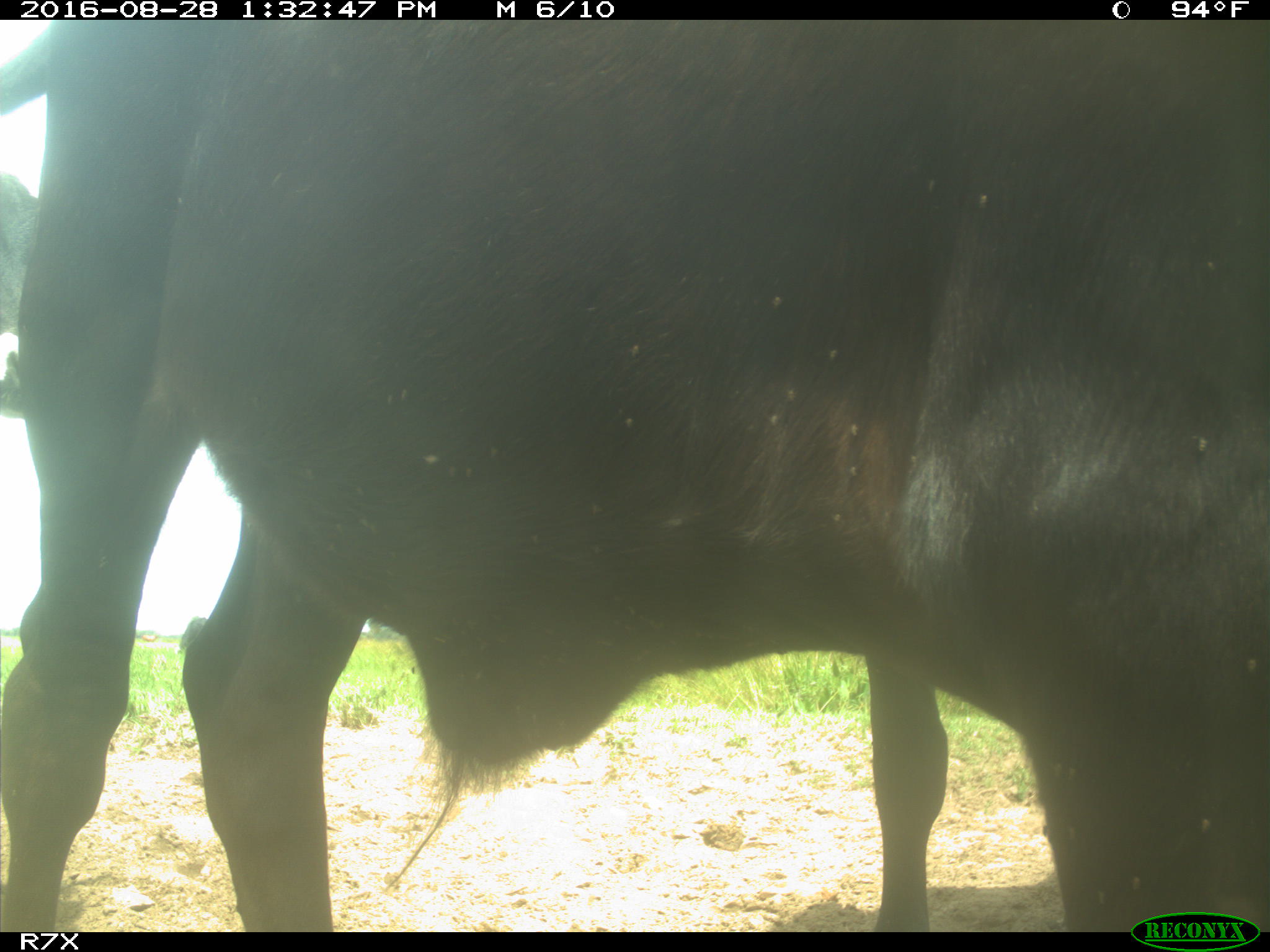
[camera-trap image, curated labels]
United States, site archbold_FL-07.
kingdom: Animalia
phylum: Chordata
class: Mammalia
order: Artiodactyla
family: Bovidae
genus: Bos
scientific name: Bos taurus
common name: domestic cow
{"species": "Bos taurus (domestic cow)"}